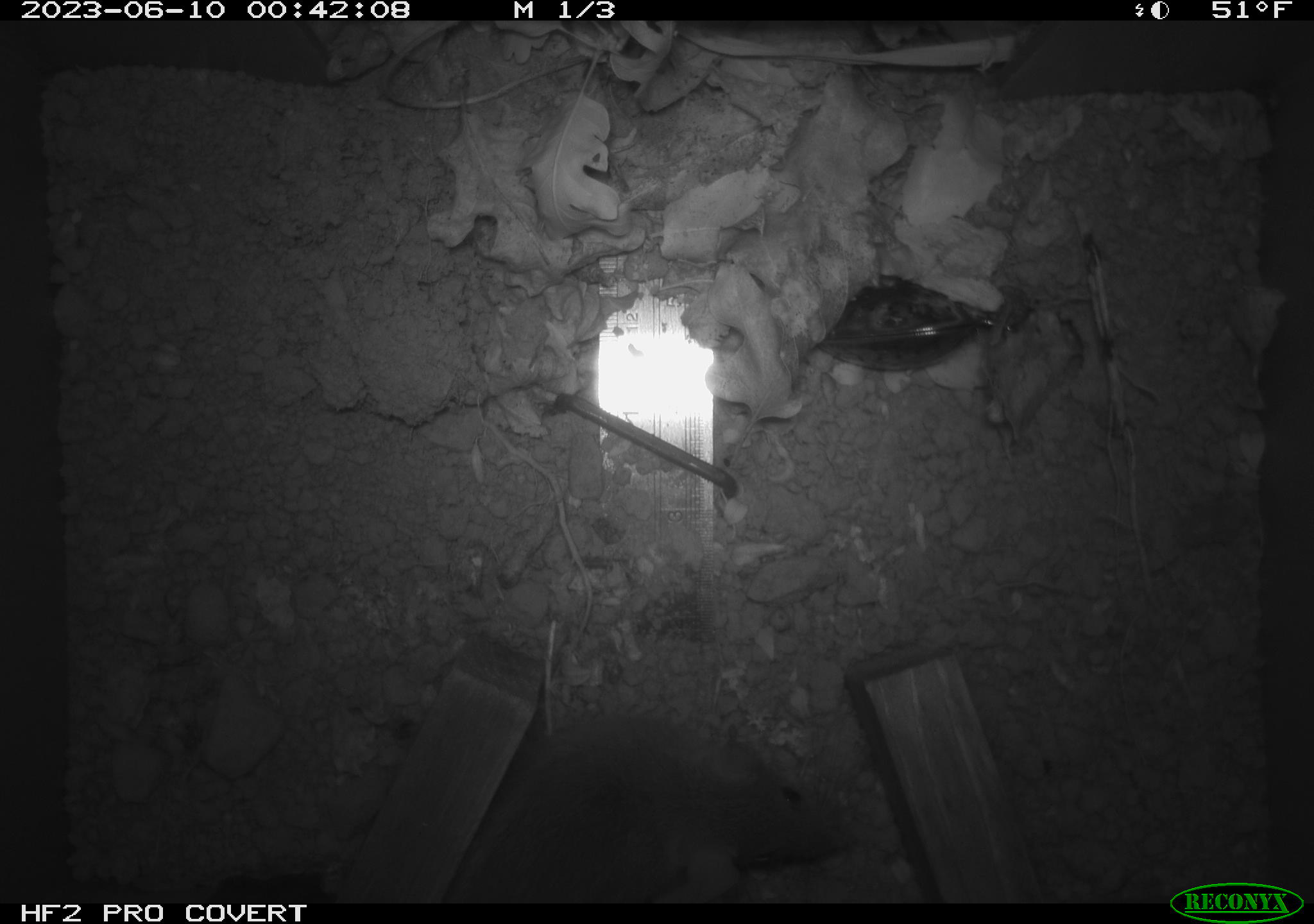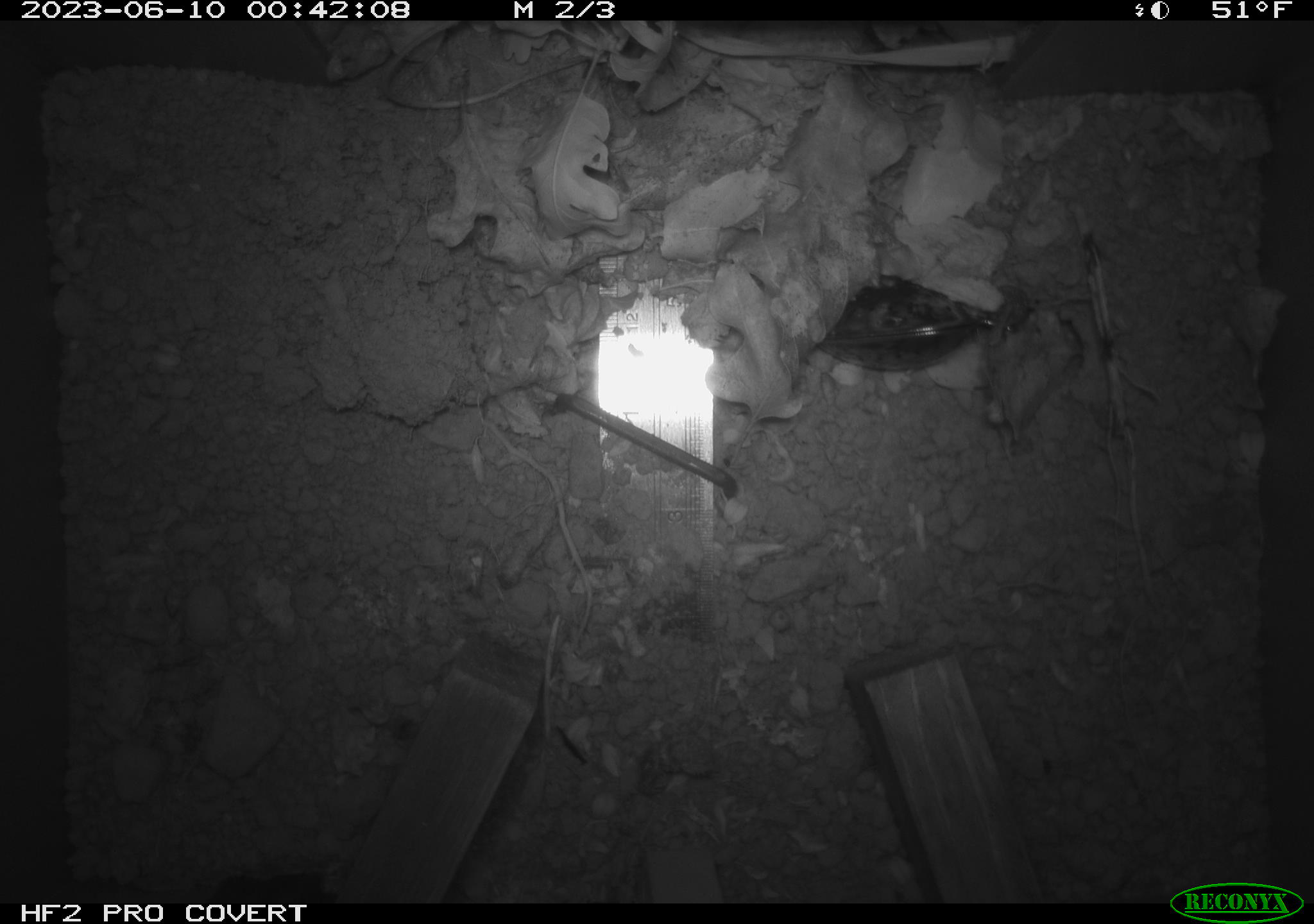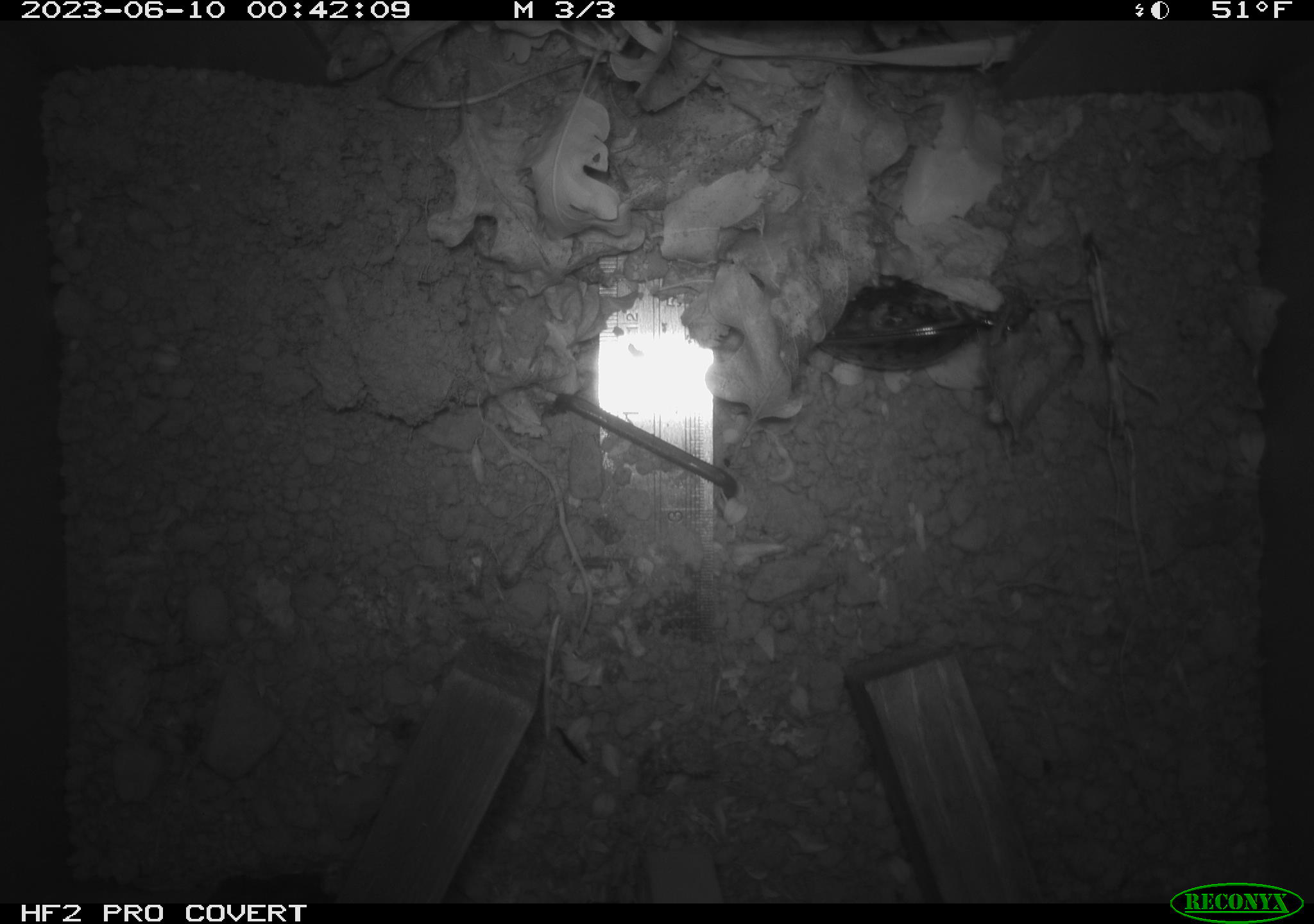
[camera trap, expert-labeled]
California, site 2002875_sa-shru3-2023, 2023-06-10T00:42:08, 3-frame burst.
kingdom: Animalia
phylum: Chordata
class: Mammalia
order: Rodentia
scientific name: Rodentia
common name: mouse species